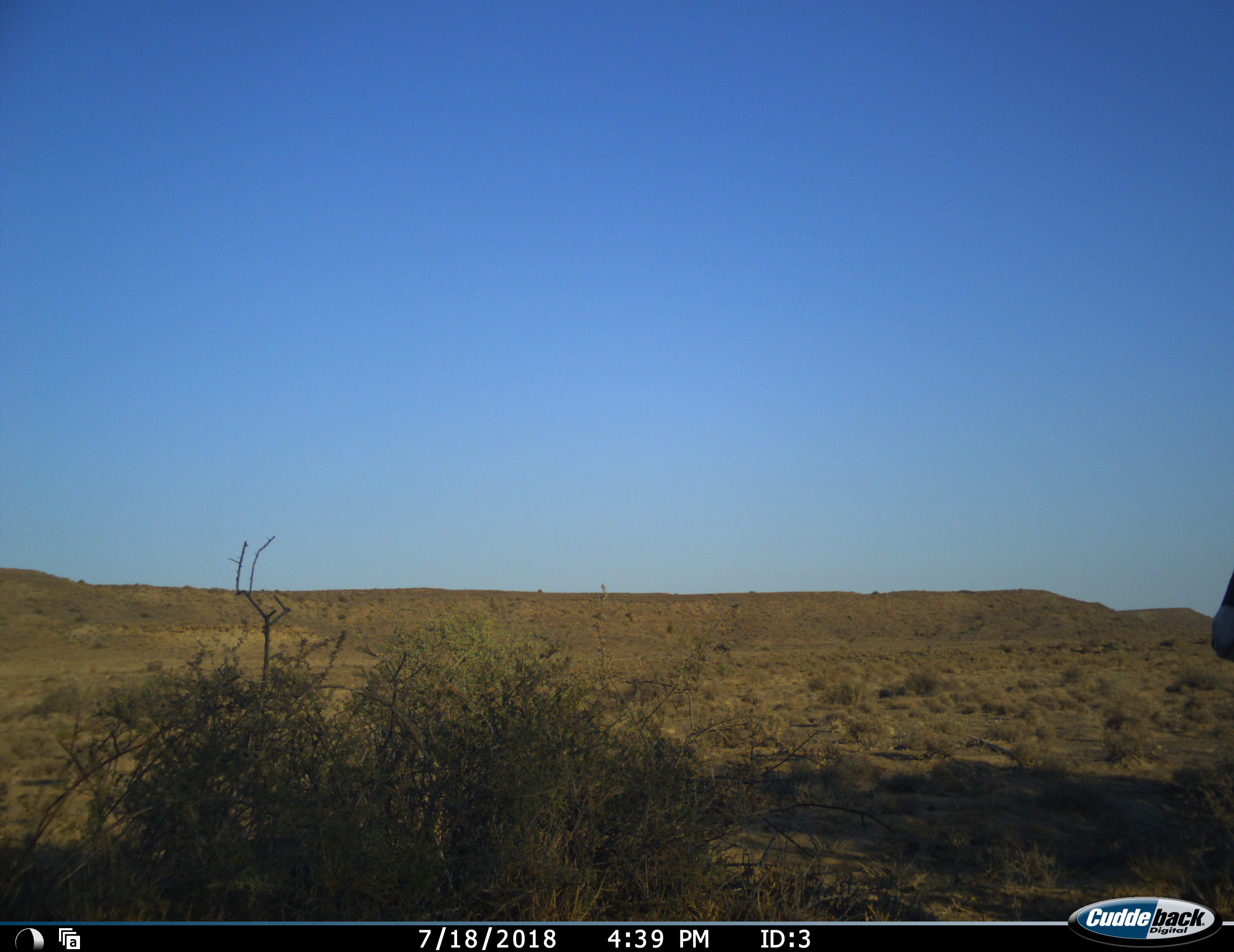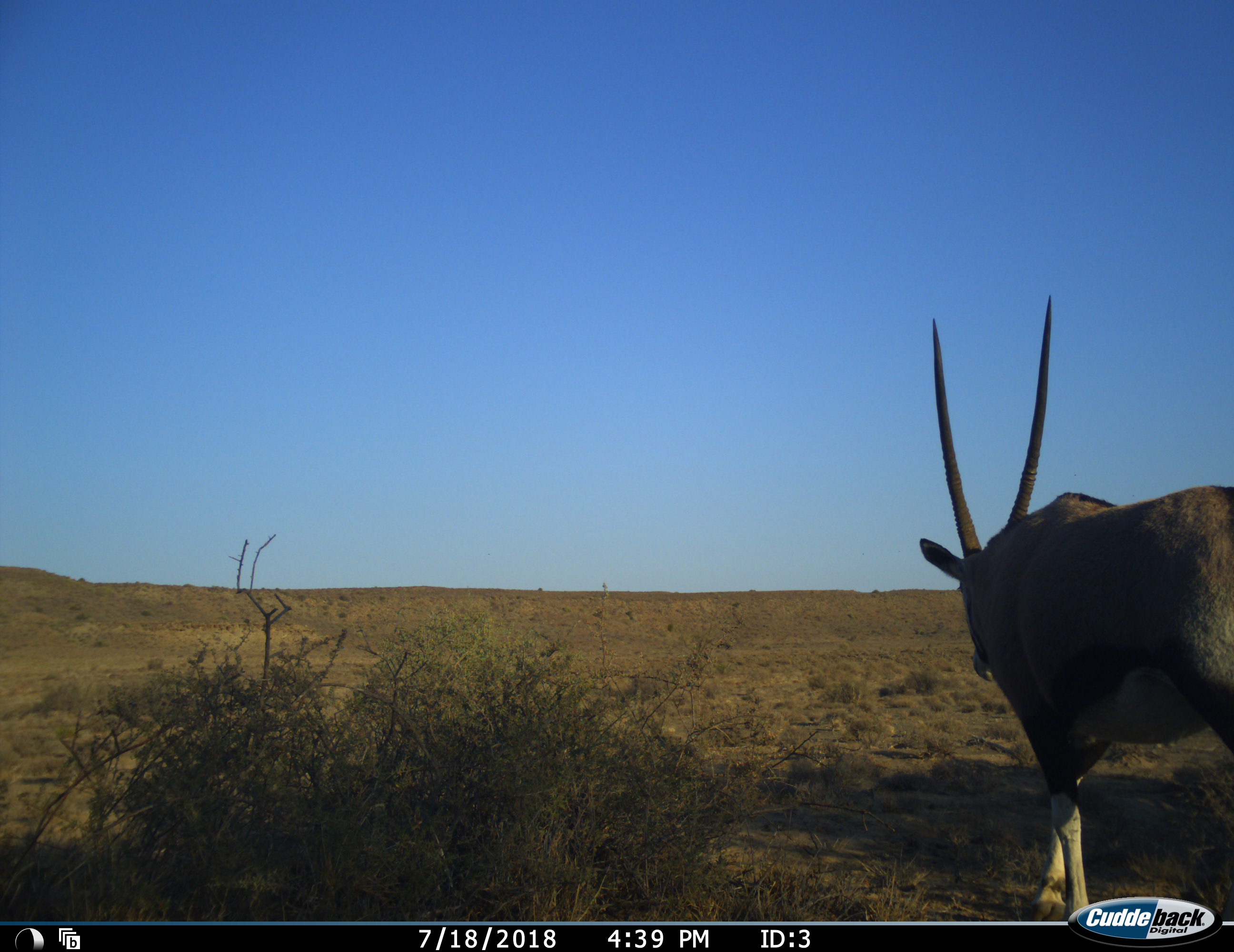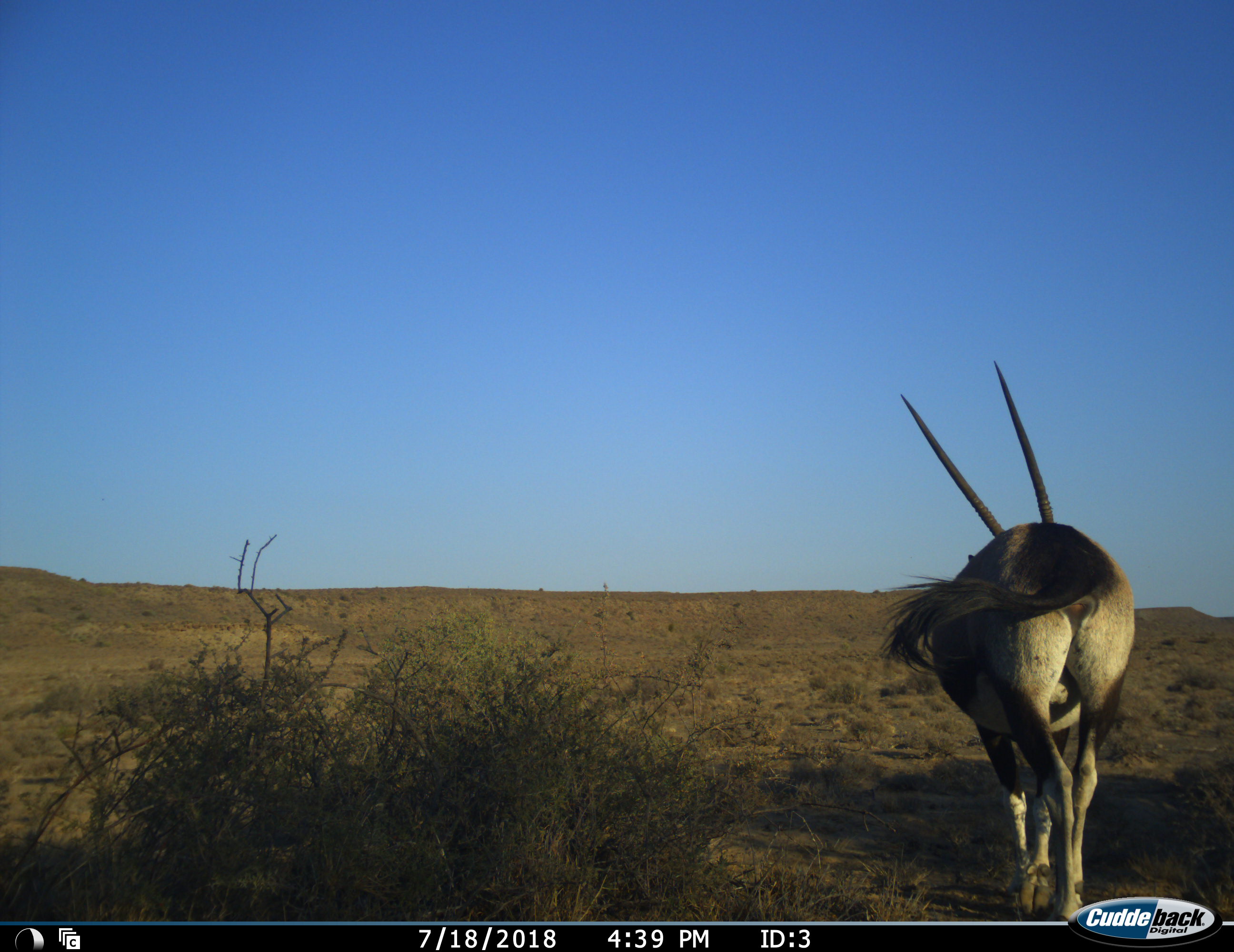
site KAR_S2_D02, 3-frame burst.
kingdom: Animalia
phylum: Chordata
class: Mammalia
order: Artiodactyla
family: Bovidae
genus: Oryx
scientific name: Oryx gazella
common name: gemsbok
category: oryx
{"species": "oryx (gemsbok) (Oryx gazella)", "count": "1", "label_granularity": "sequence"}